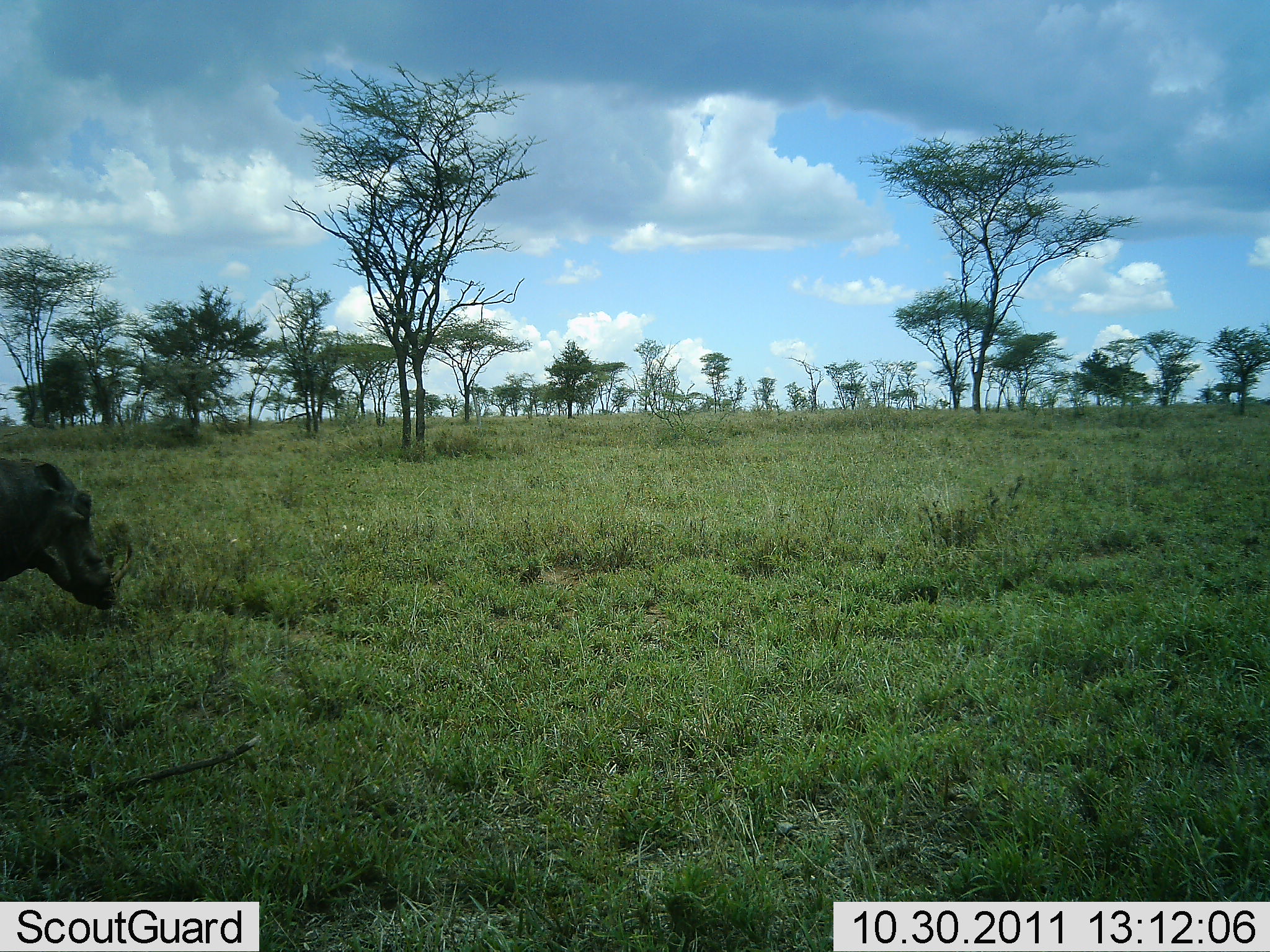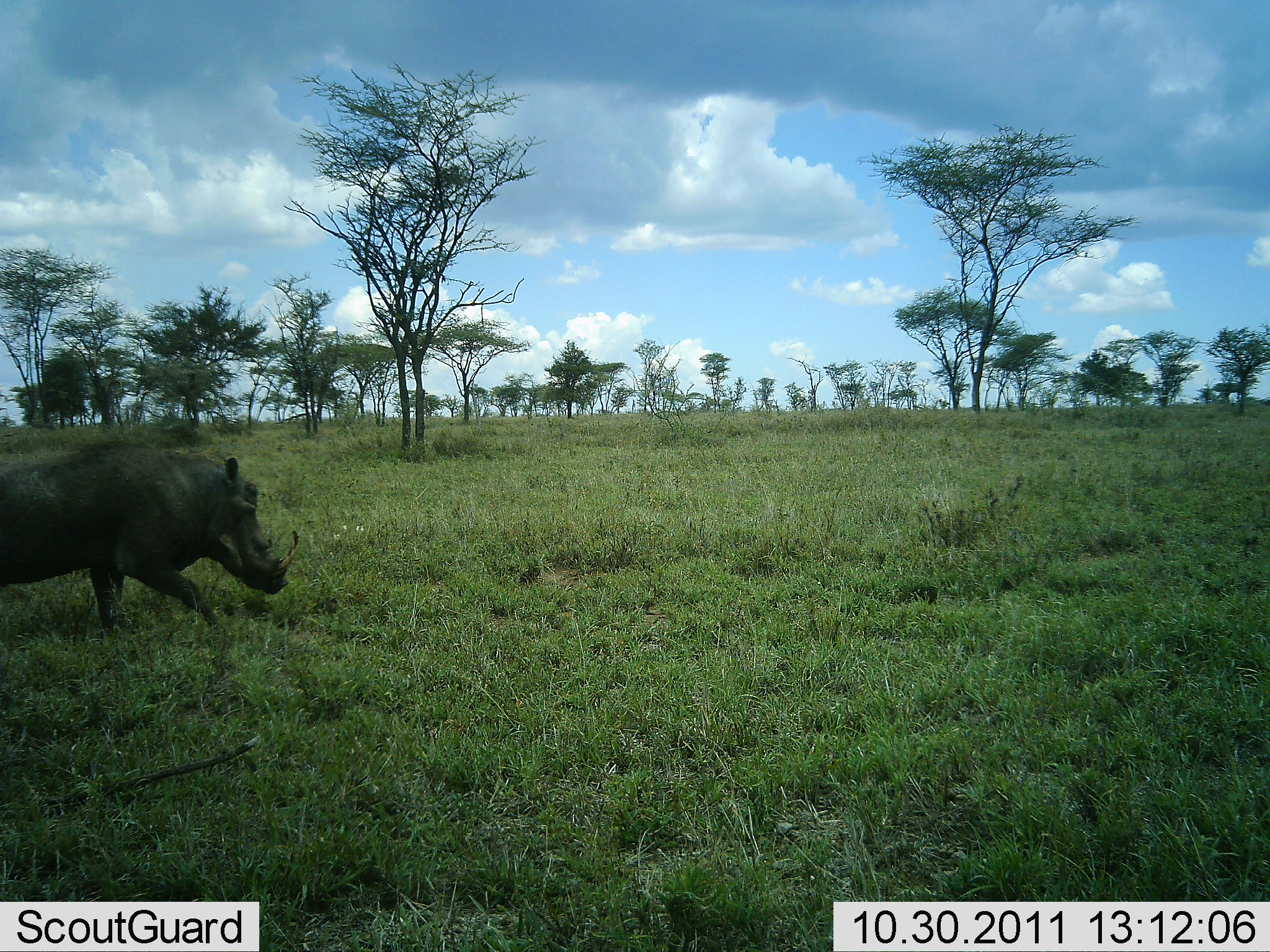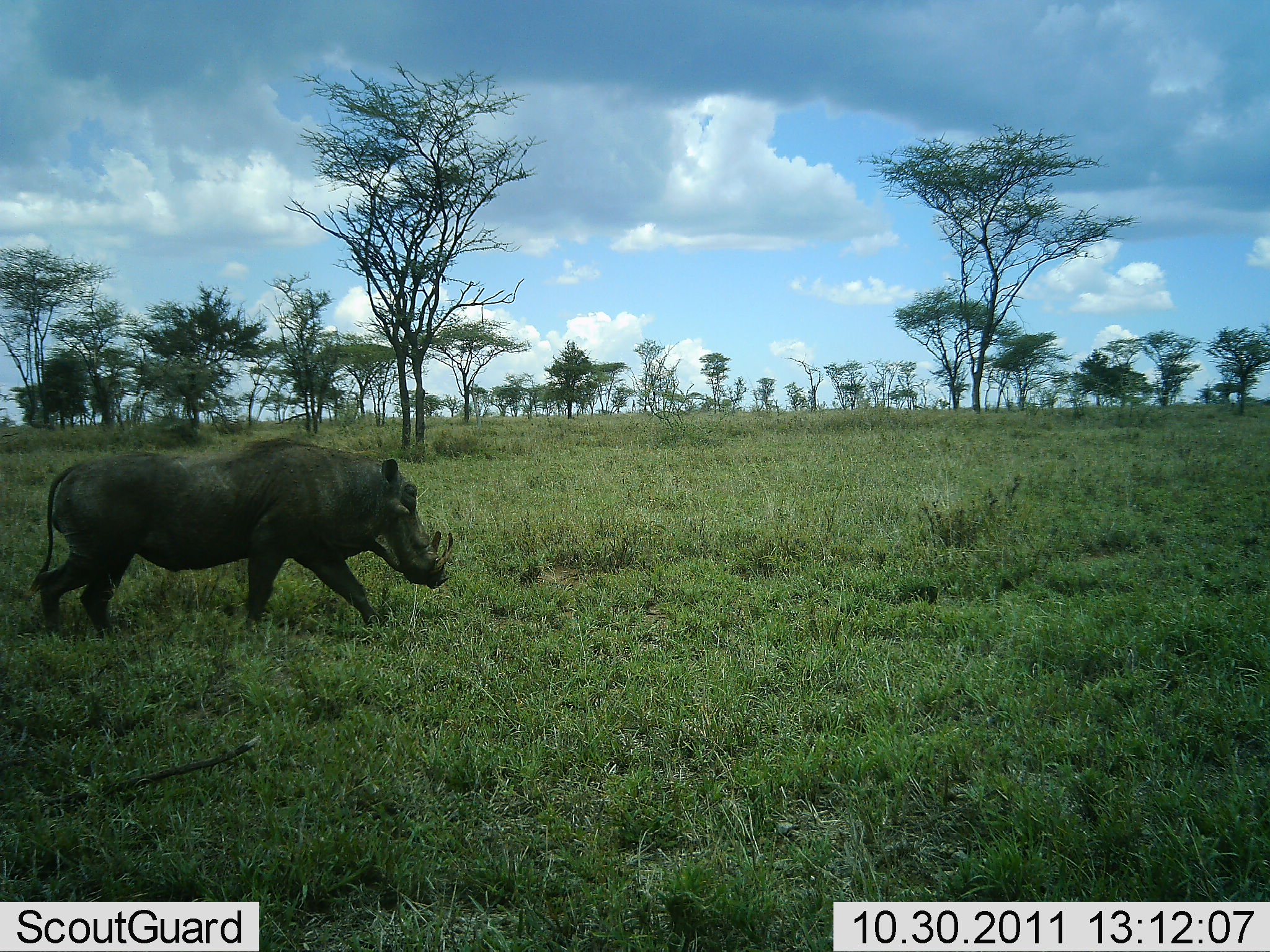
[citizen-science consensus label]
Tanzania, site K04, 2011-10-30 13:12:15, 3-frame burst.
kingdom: Animalia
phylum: Chordata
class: Mammalia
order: Artiodactyla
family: Suidae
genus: Phacochoerus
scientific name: Phacochoerus africanus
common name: warthog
Warthog (Phacochoerus africanus), count 1. Behavior (volunteer vote fractions): standing 0%, resting 0%, moving 100%, interacting 0%. Young present (vote fraction): 0%. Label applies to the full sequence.